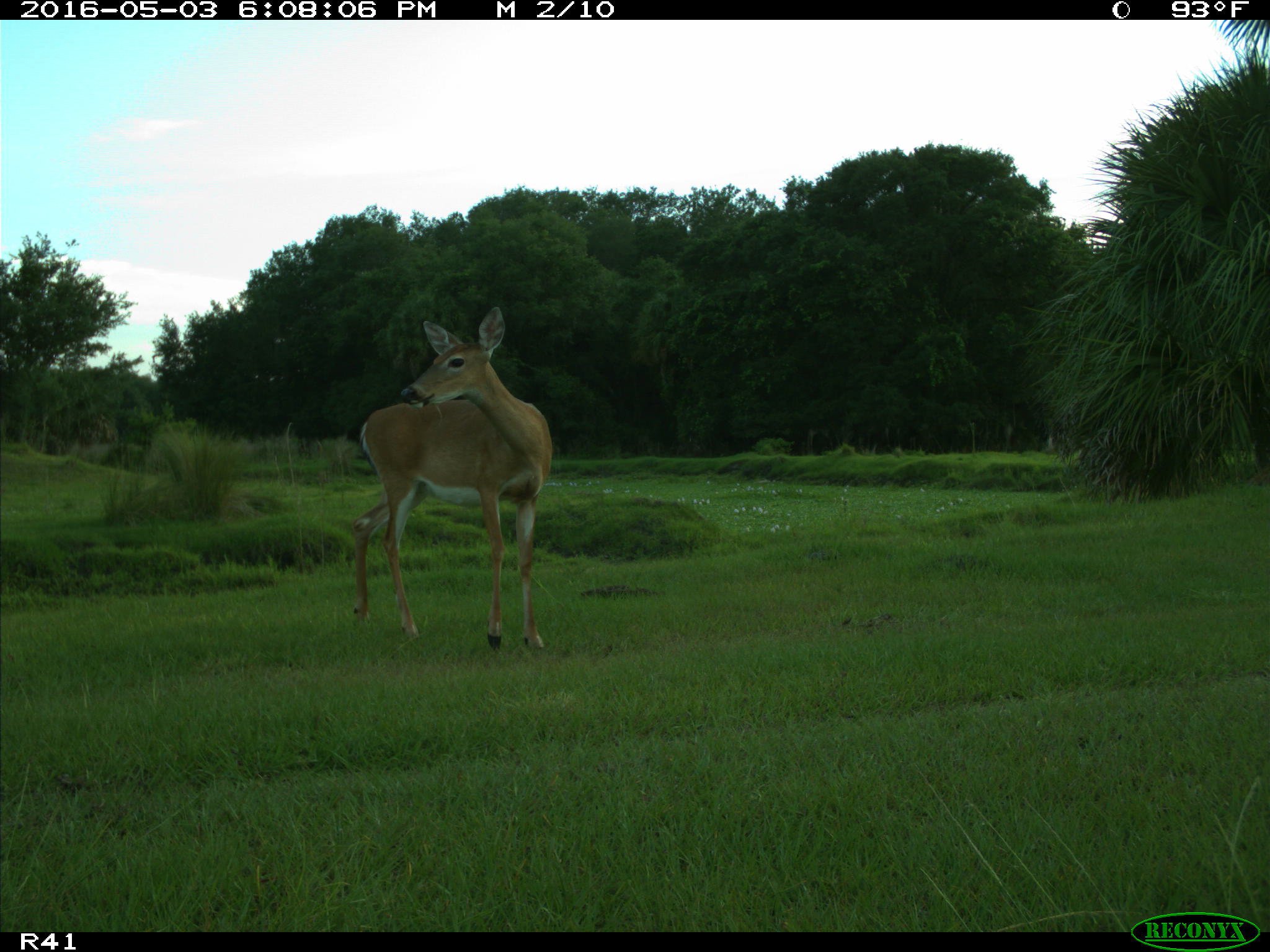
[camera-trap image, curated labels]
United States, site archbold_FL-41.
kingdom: Animalia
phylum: Chordata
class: Mammalia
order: Artiodactyla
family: Cervidae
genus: Odocoileus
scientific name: Odocoileus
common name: deer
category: unidentified deer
Unidentified deer (deer) (Odocoileus).